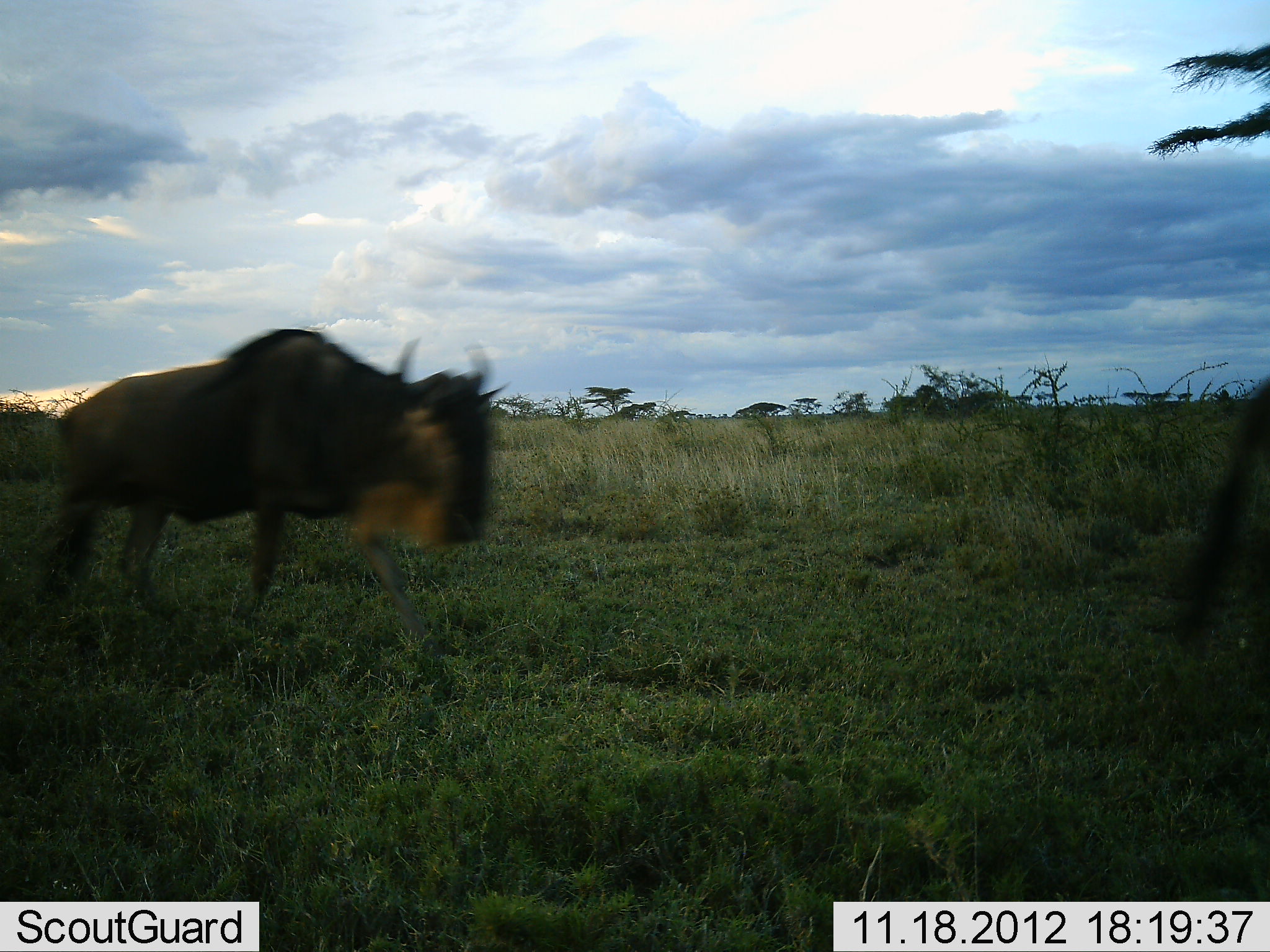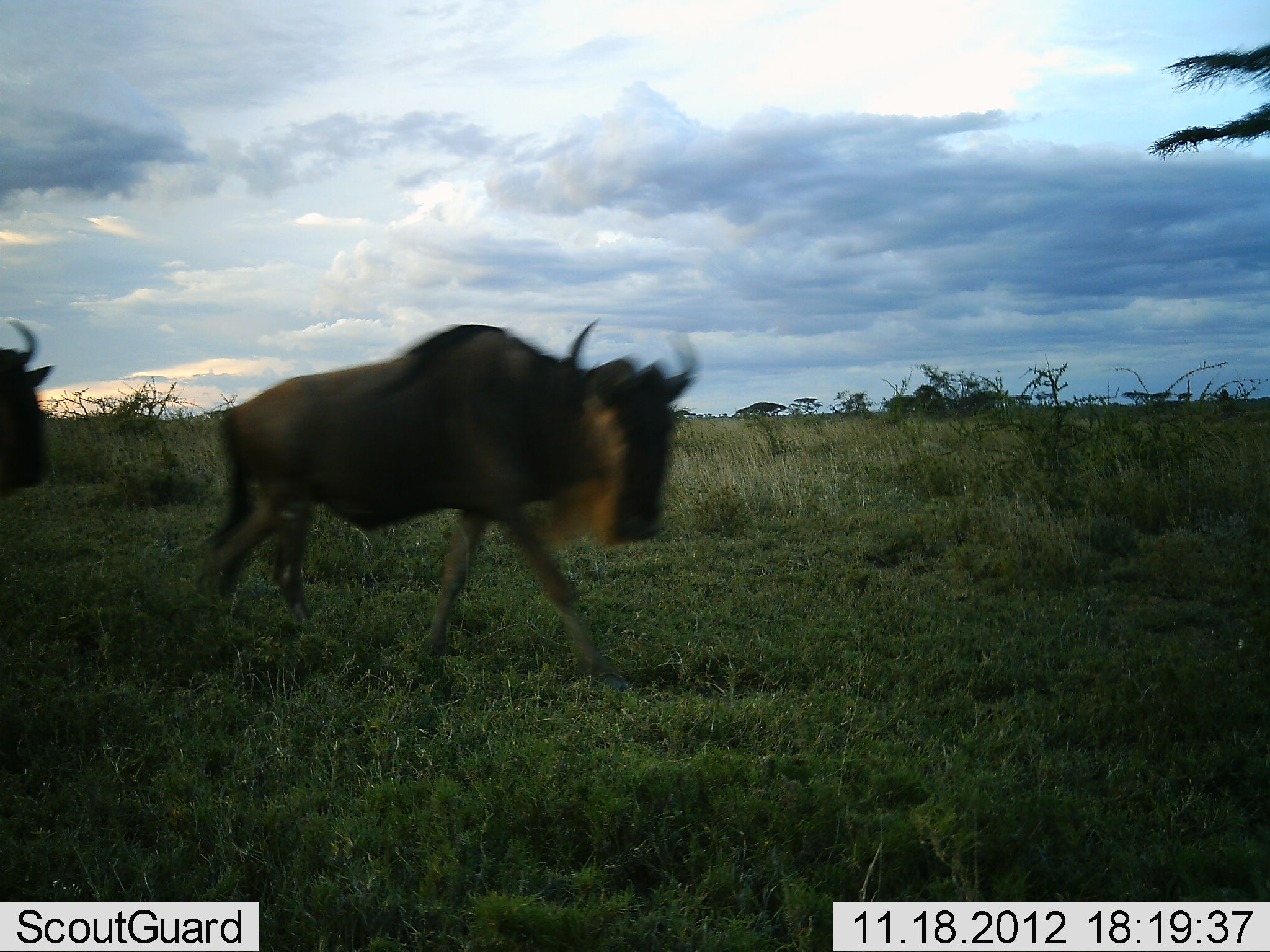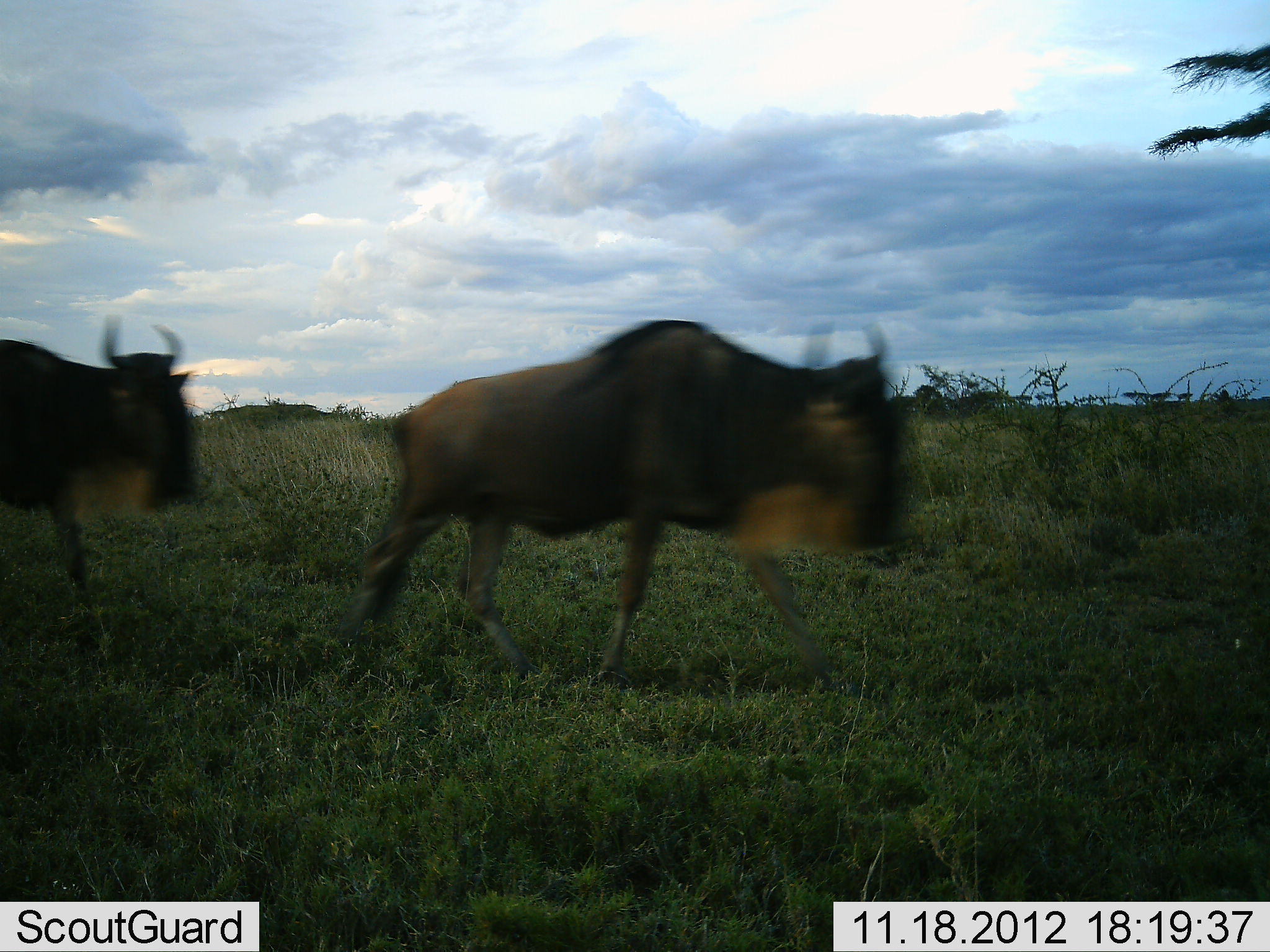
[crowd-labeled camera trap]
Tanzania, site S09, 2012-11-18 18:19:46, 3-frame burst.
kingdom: Animalia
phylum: Chordata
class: Mammalia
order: Artiodactyla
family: Bovidae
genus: Connochaetes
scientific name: Connochaetes taurinus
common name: blue wildebeest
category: wildebeest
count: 3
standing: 0%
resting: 0%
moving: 100%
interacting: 0%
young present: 0%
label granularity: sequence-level